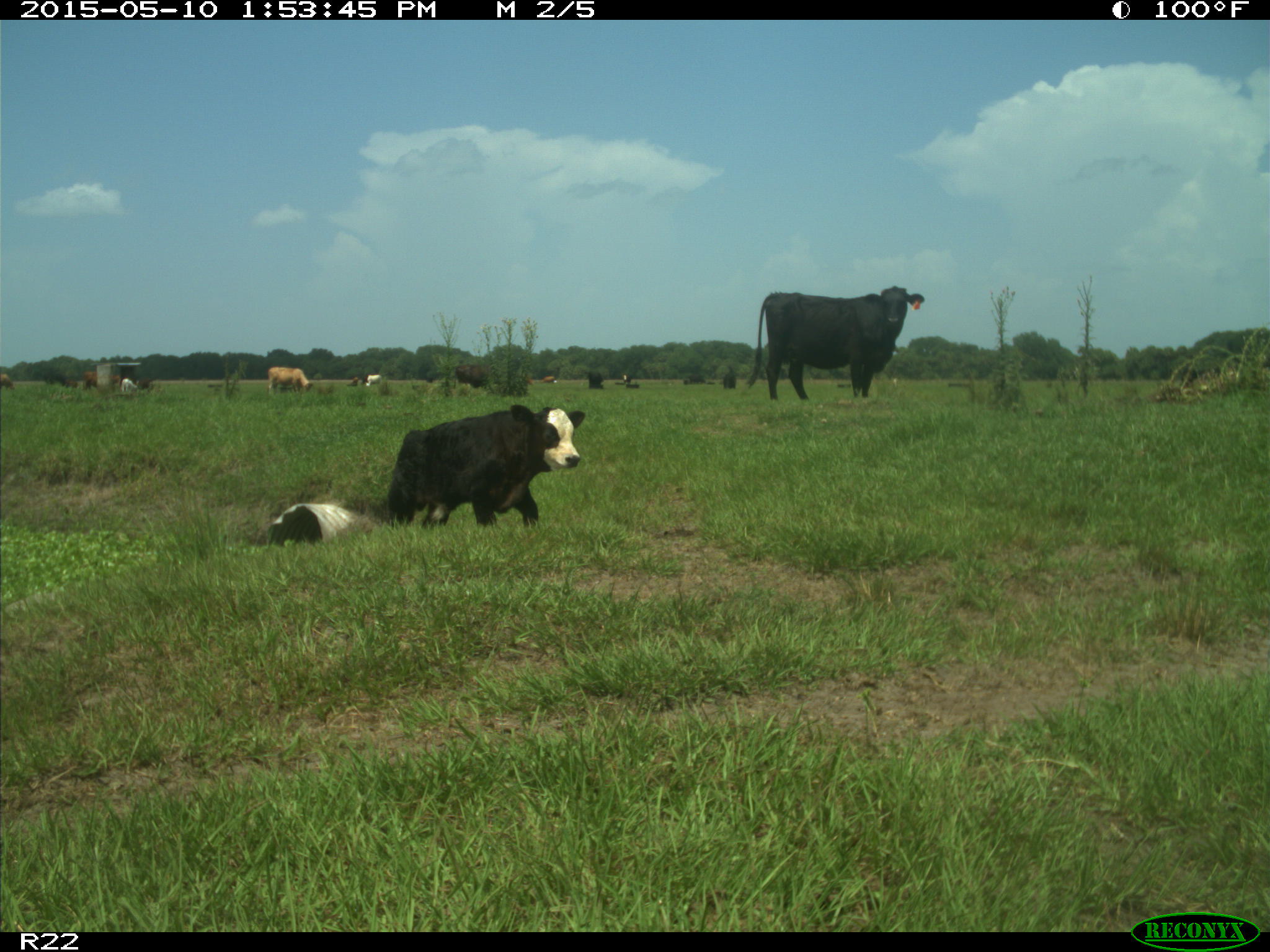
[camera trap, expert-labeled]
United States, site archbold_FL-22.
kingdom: Animalia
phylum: Chordata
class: Mammalia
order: Artiodactyla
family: Bovidae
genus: Bos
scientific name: Bos taurus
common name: domestic cow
Bos taurus (domestic cow).